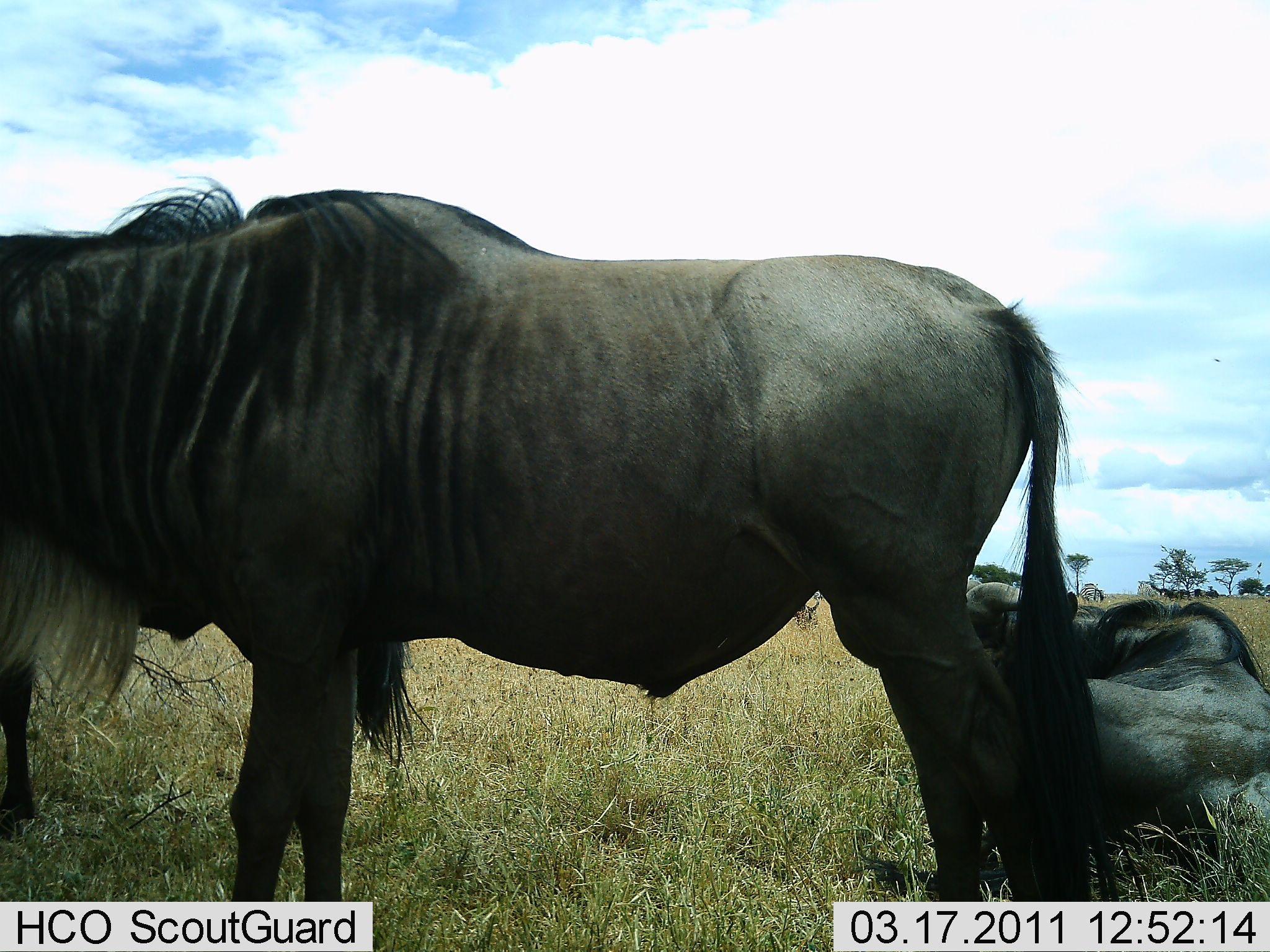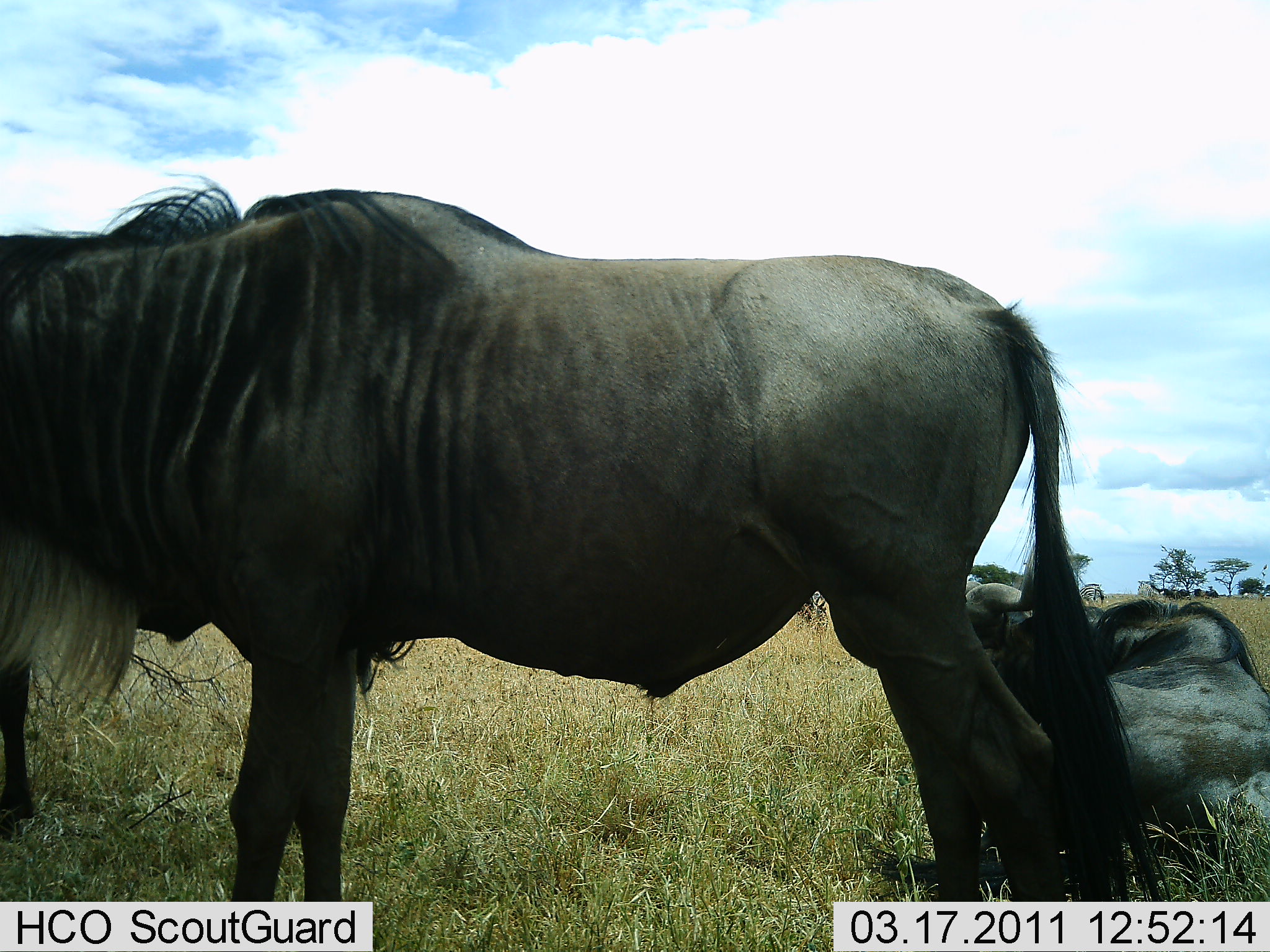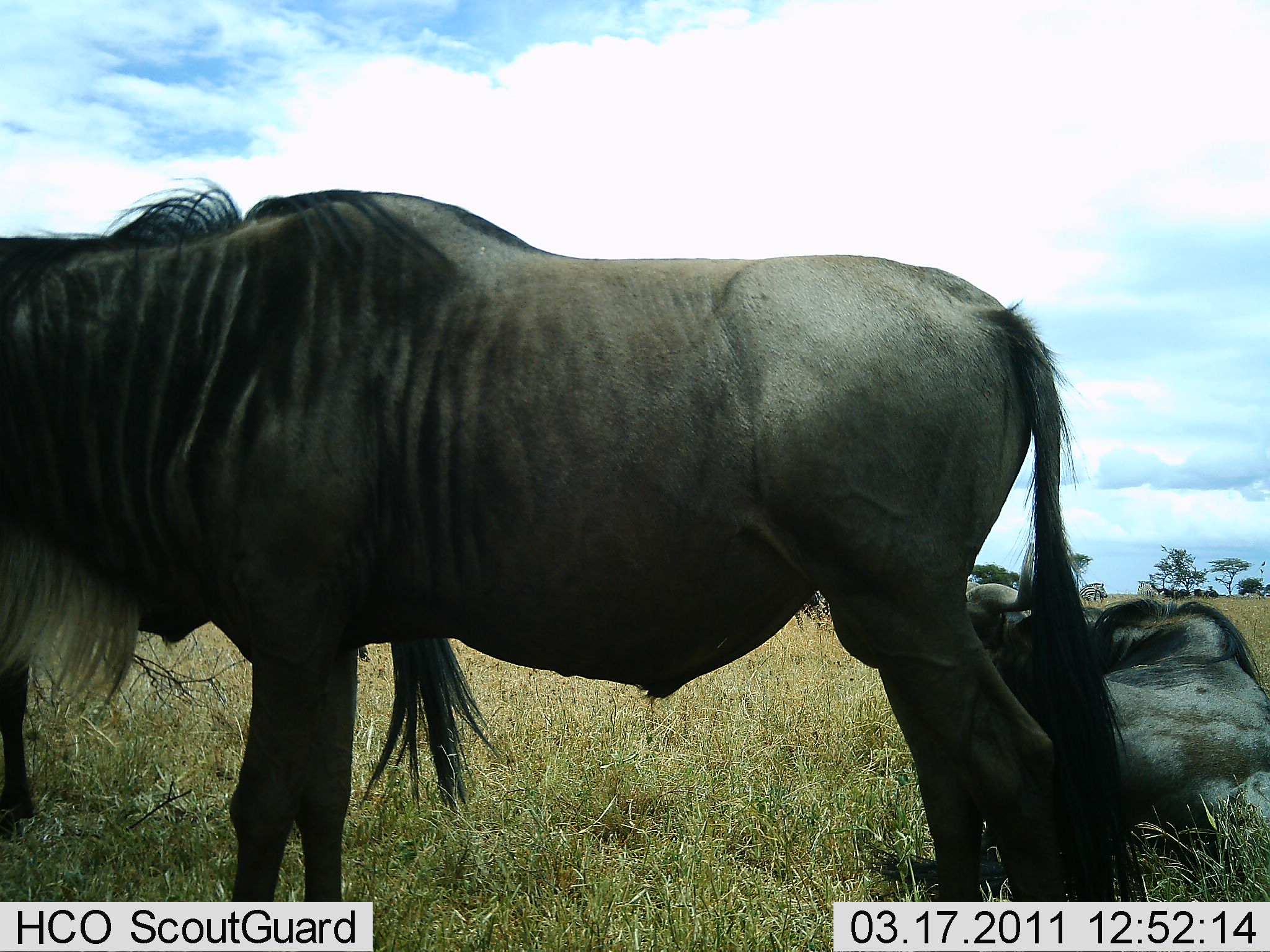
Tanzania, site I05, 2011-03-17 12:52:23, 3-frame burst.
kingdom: Animalia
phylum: Chordata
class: Mammalia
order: Artiodactyla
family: Bovidae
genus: Connochaetes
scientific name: Connochaetes taurinus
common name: blue wildebeest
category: wildebeest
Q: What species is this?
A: Wildebeest (blue wildebeest) (Connochaetes taurinus).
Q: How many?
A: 3.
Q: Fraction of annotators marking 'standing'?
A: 73%.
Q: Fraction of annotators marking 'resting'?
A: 100%.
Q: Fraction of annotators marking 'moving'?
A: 0%.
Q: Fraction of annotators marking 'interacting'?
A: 0%.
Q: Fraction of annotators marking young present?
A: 0%.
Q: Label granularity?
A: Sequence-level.